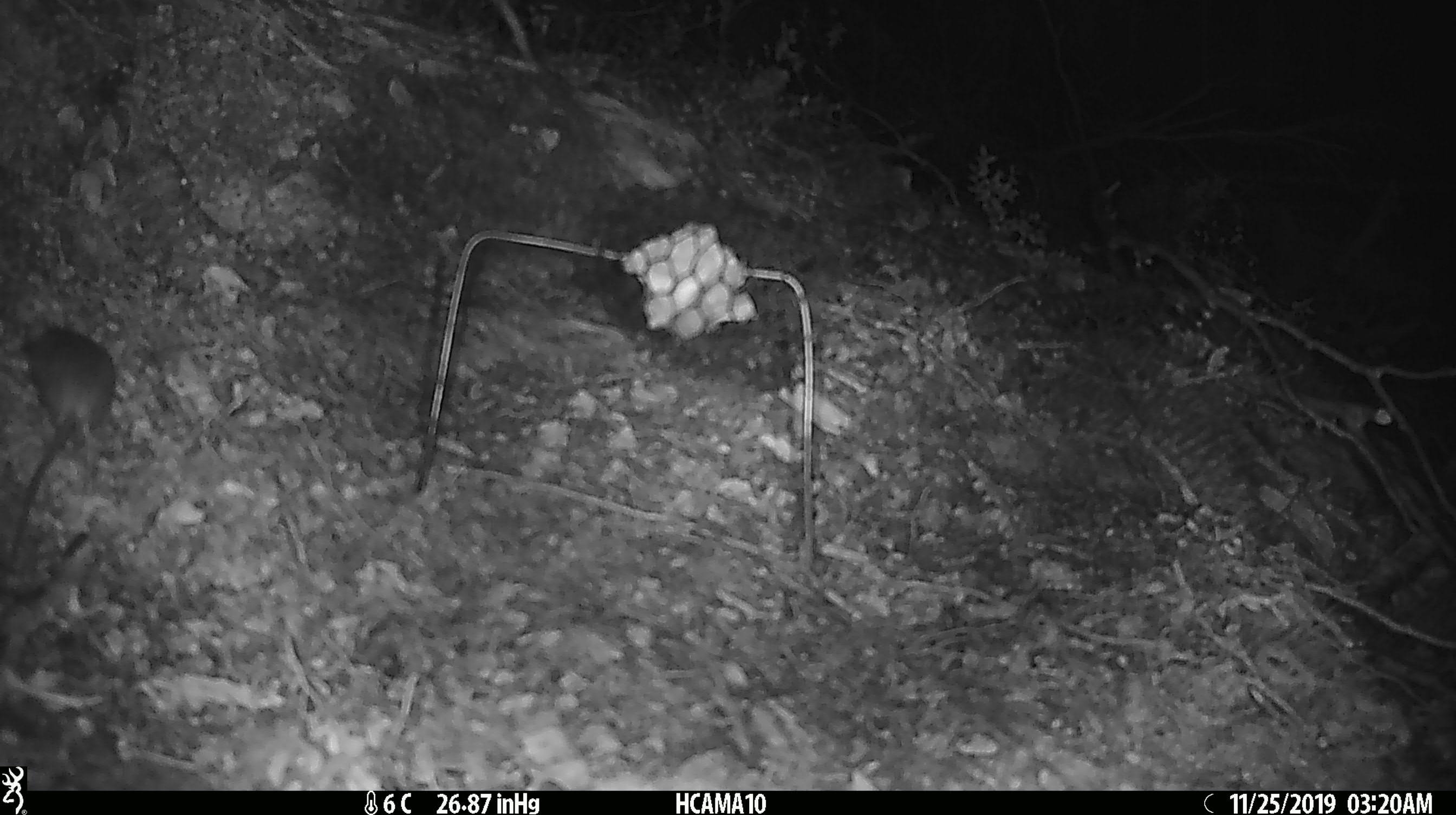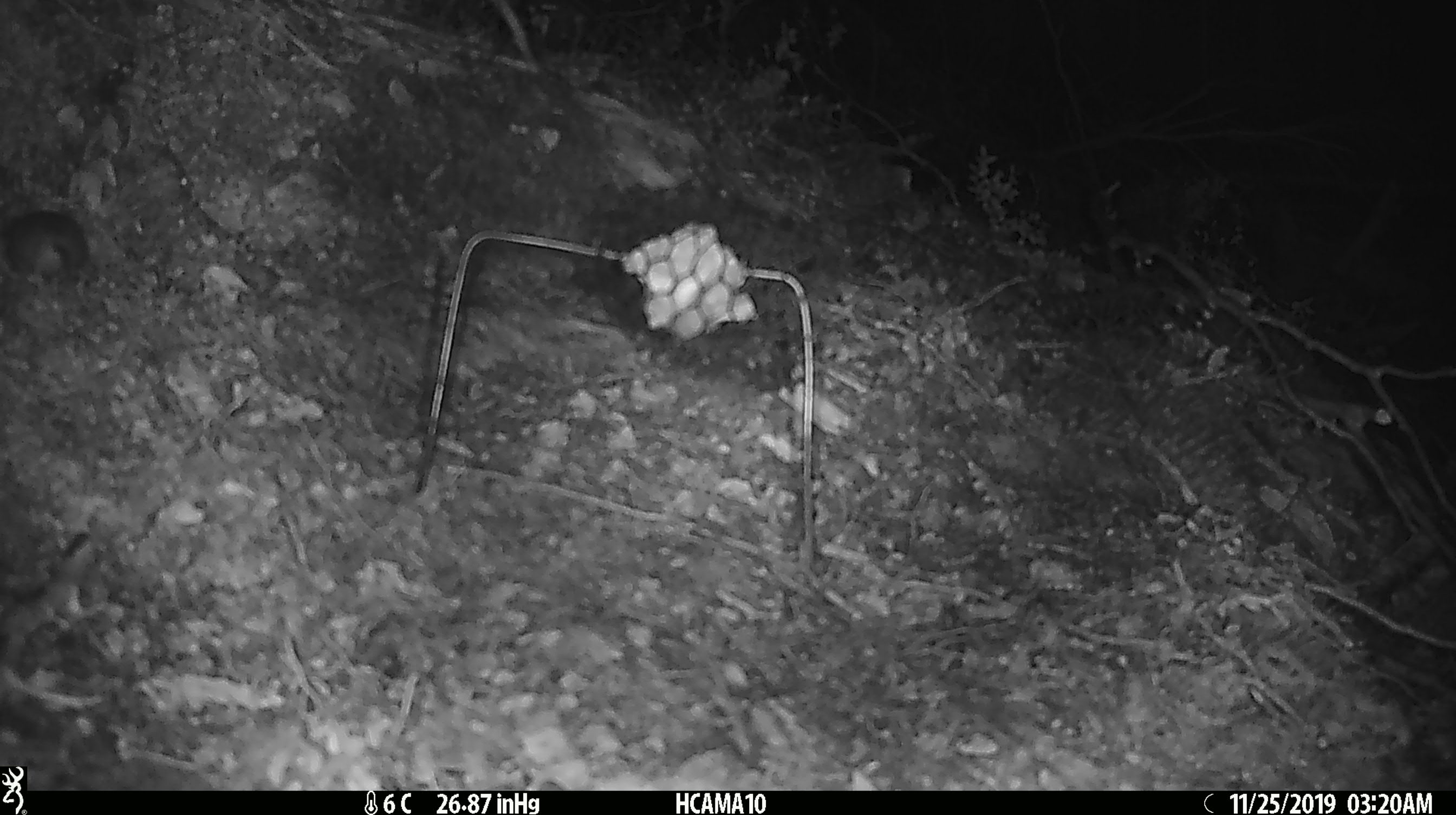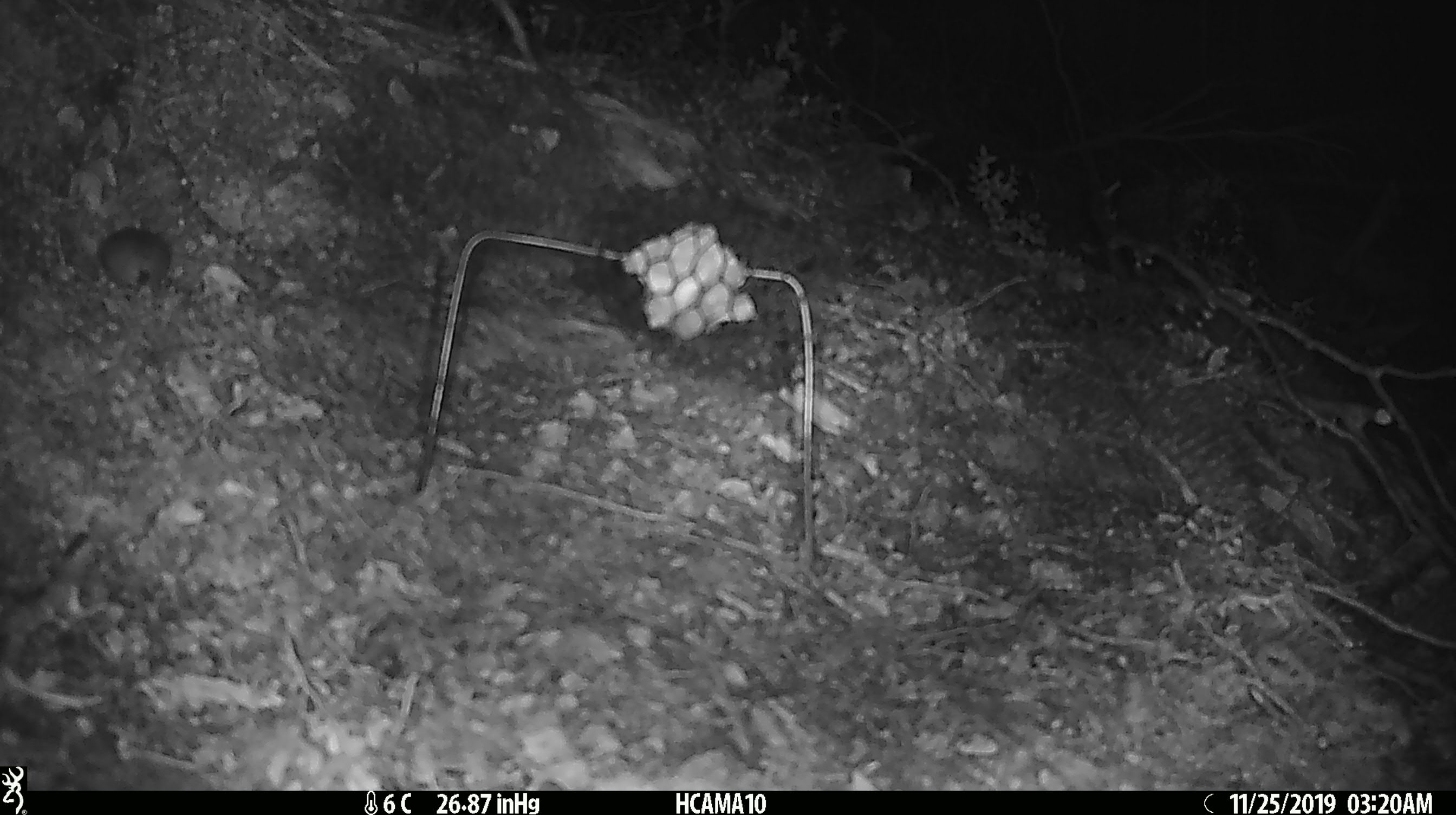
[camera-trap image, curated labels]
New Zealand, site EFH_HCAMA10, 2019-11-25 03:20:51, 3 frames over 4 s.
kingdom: Animalia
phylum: Chordata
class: Mammalia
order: Rodentia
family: Muridae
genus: Mus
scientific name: Mus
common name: mouse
Mouse (Mus).